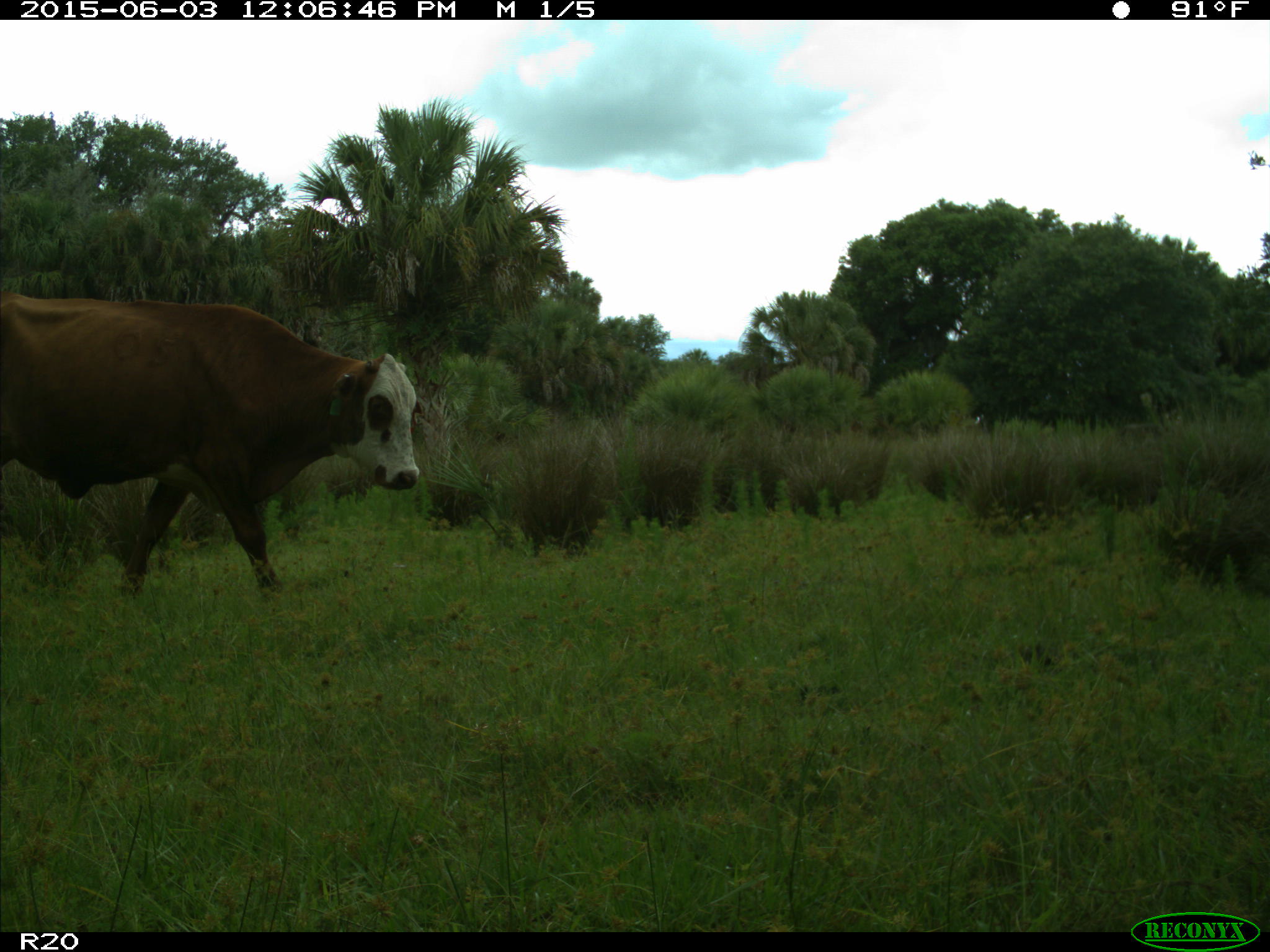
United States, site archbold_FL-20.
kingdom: Animalia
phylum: Chordata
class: Mammalia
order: Artiodactyla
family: Bovidae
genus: Bos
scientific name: Bos taurus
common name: domestic cow